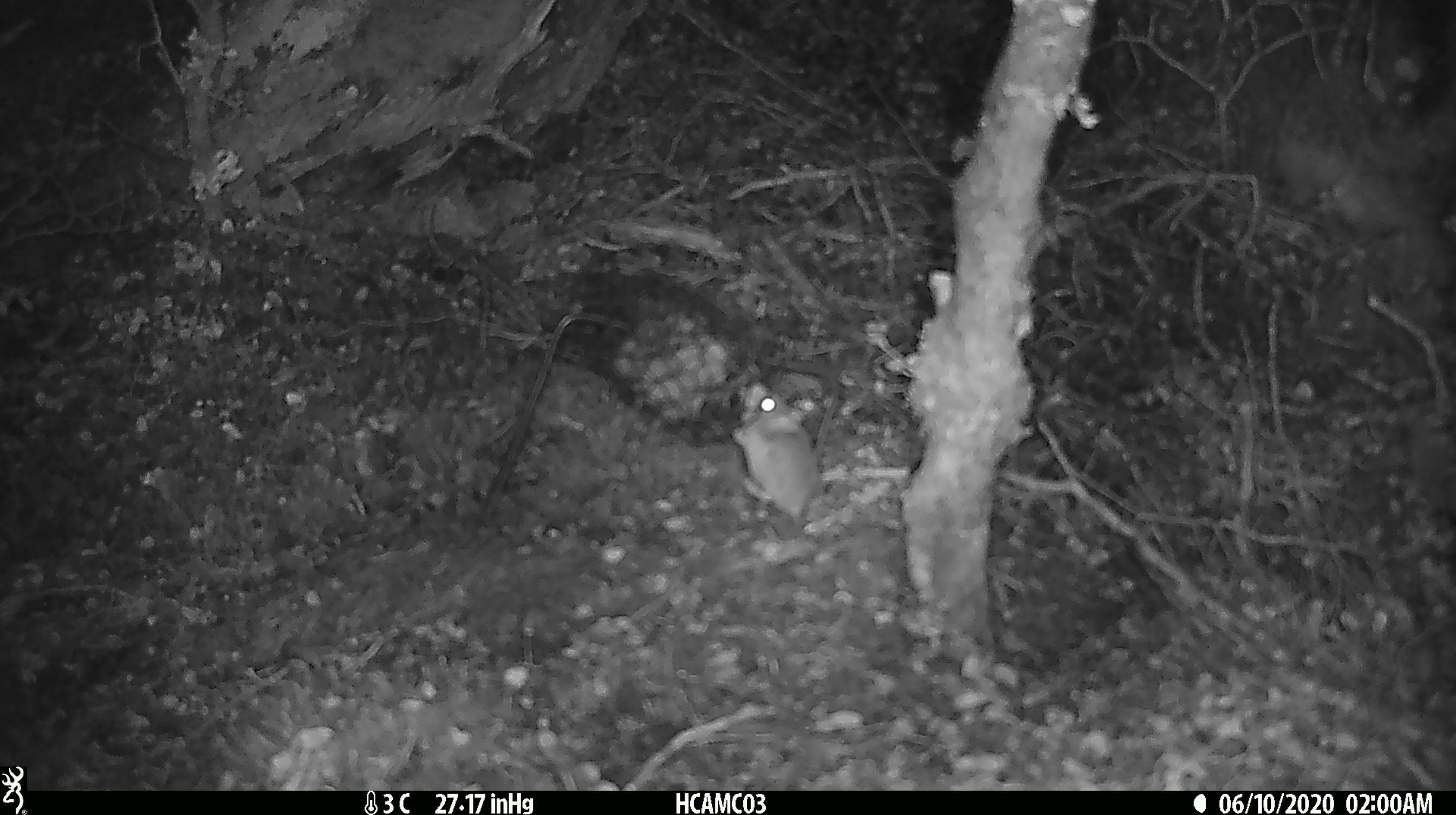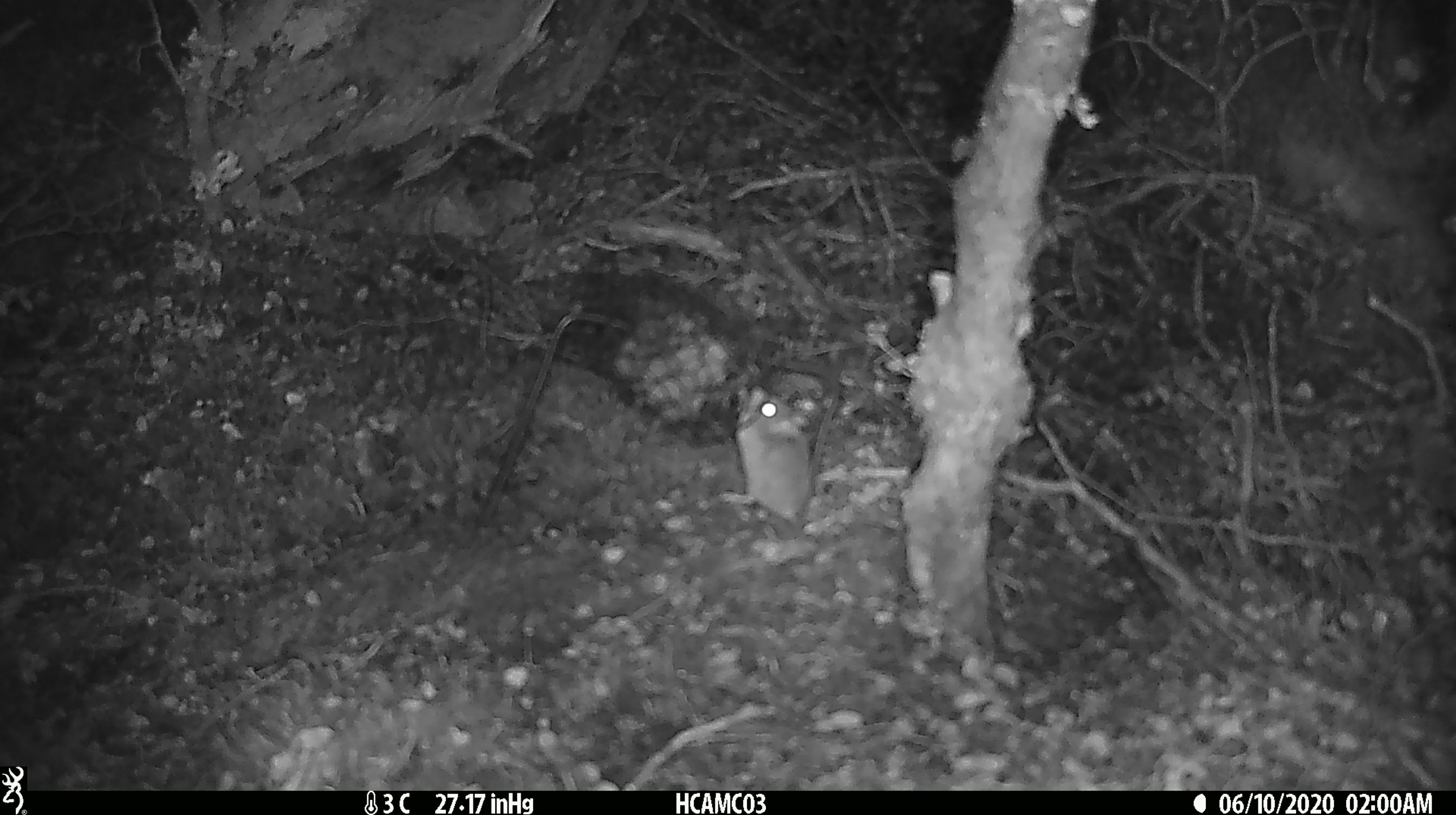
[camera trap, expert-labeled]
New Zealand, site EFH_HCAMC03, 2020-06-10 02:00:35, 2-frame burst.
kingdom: Animalia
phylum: Chordata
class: Mammalia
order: Rodentia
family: Muridae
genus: Mus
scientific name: Mus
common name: mouse